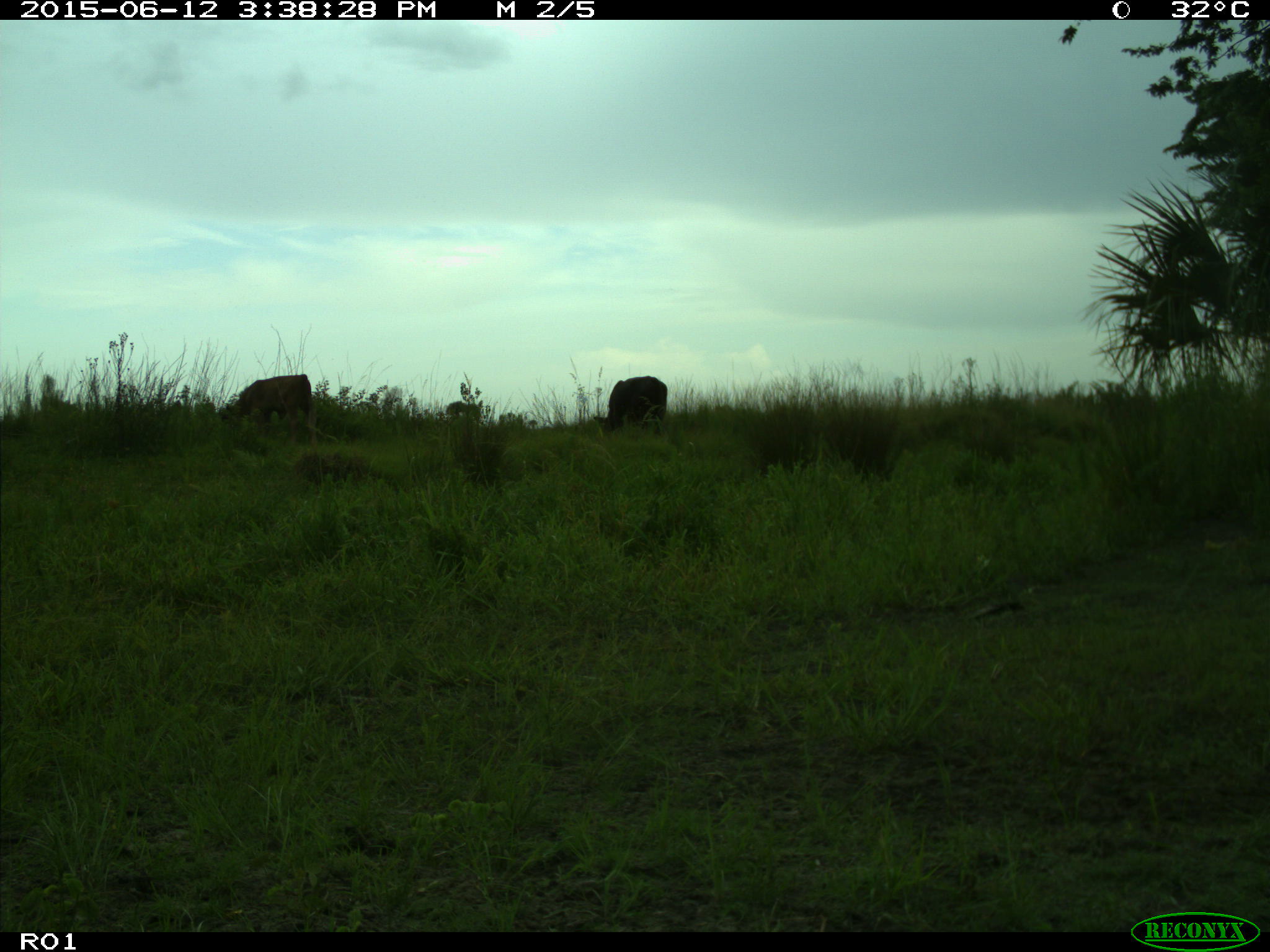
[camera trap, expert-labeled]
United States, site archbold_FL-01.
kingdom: Animalia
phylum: Chordata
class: Mammalia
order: Artiodactyla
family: Bovidae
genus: Bos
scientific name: Bos taurus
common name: domestic cow